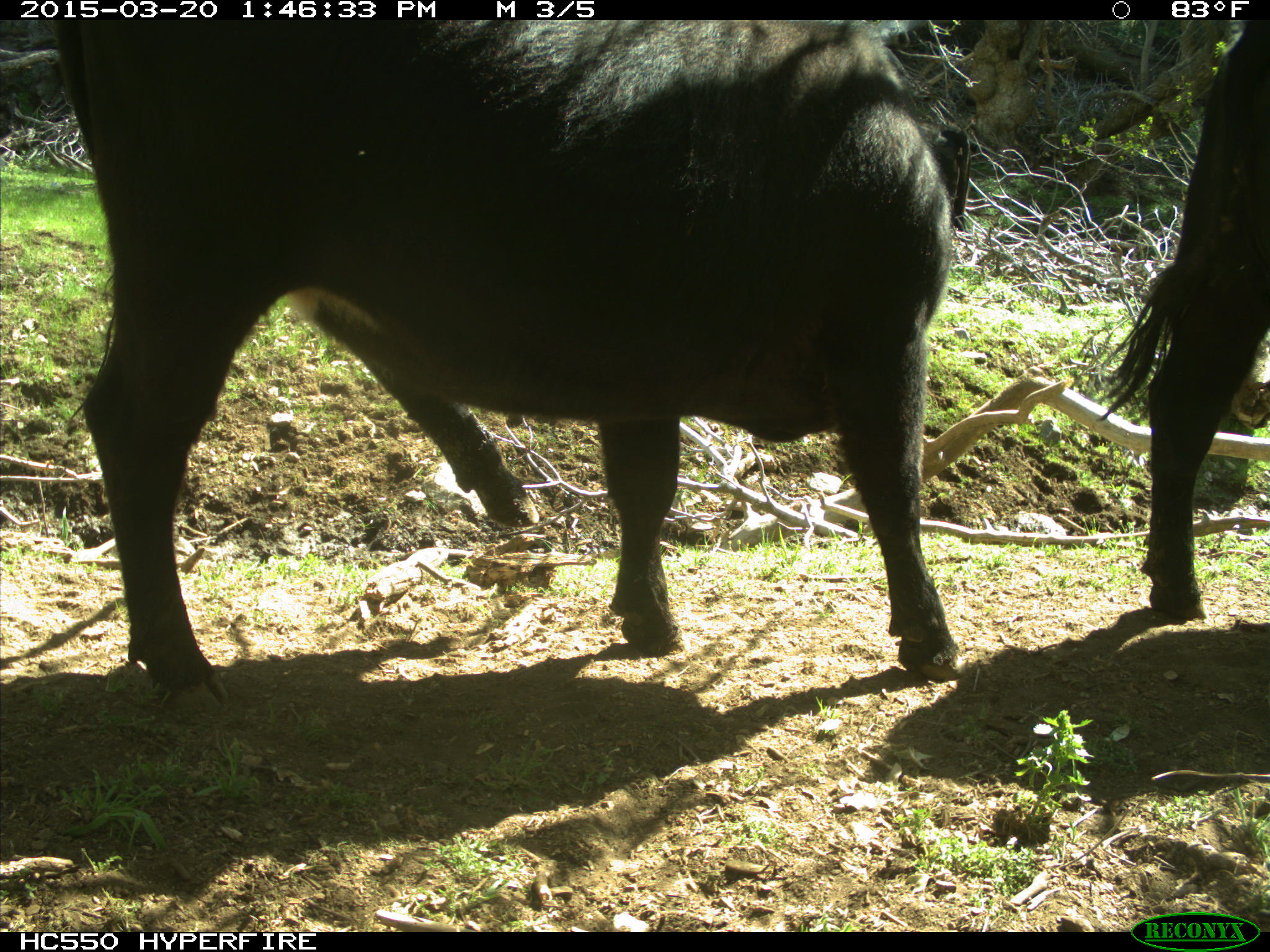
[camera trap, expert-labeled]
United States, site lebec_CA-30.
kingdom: Animalia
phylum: Chordata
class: Mammalia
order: Artiodactyla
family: Bovidae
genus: Bos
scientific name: Bos taurus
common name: domestic cow